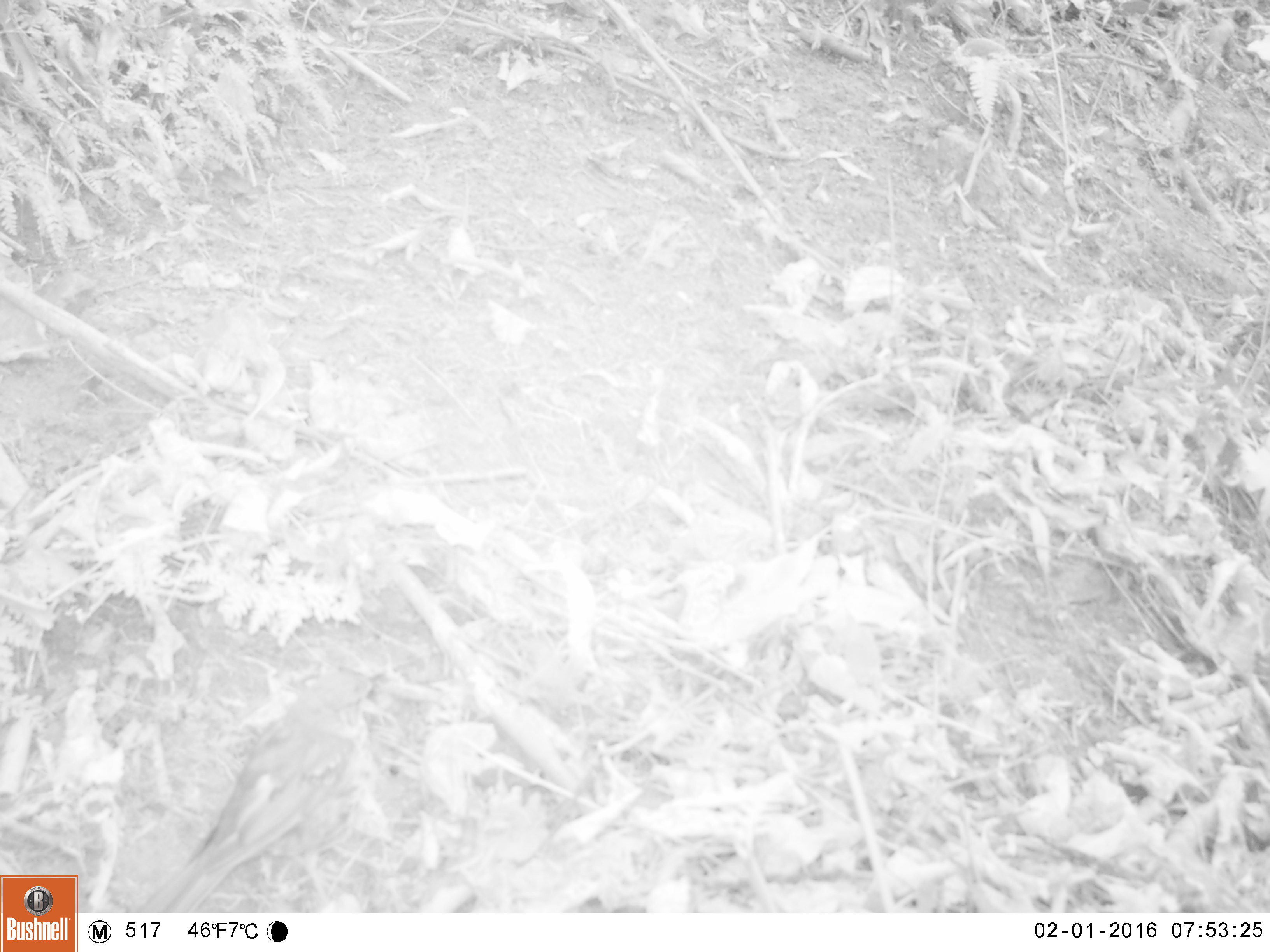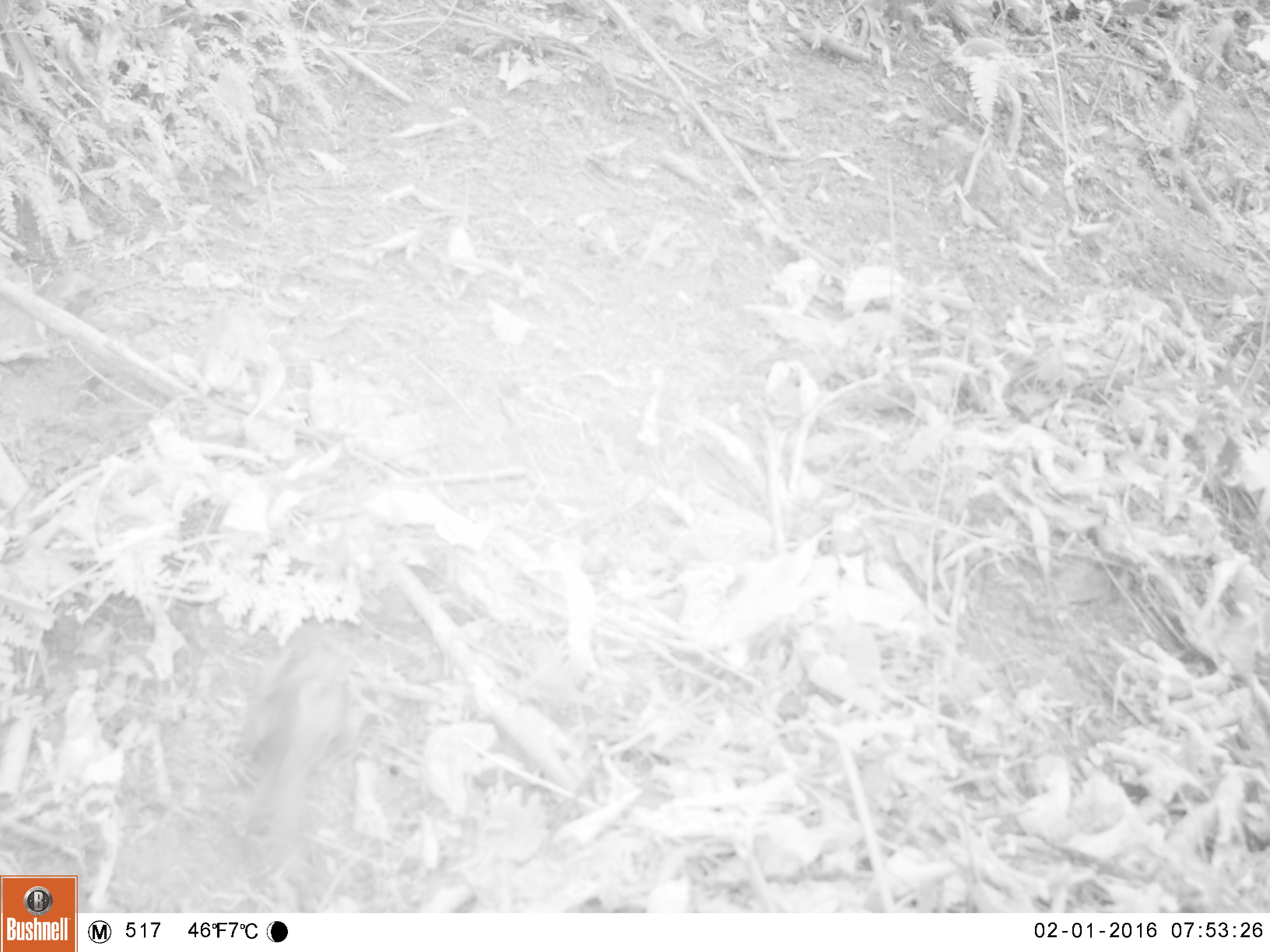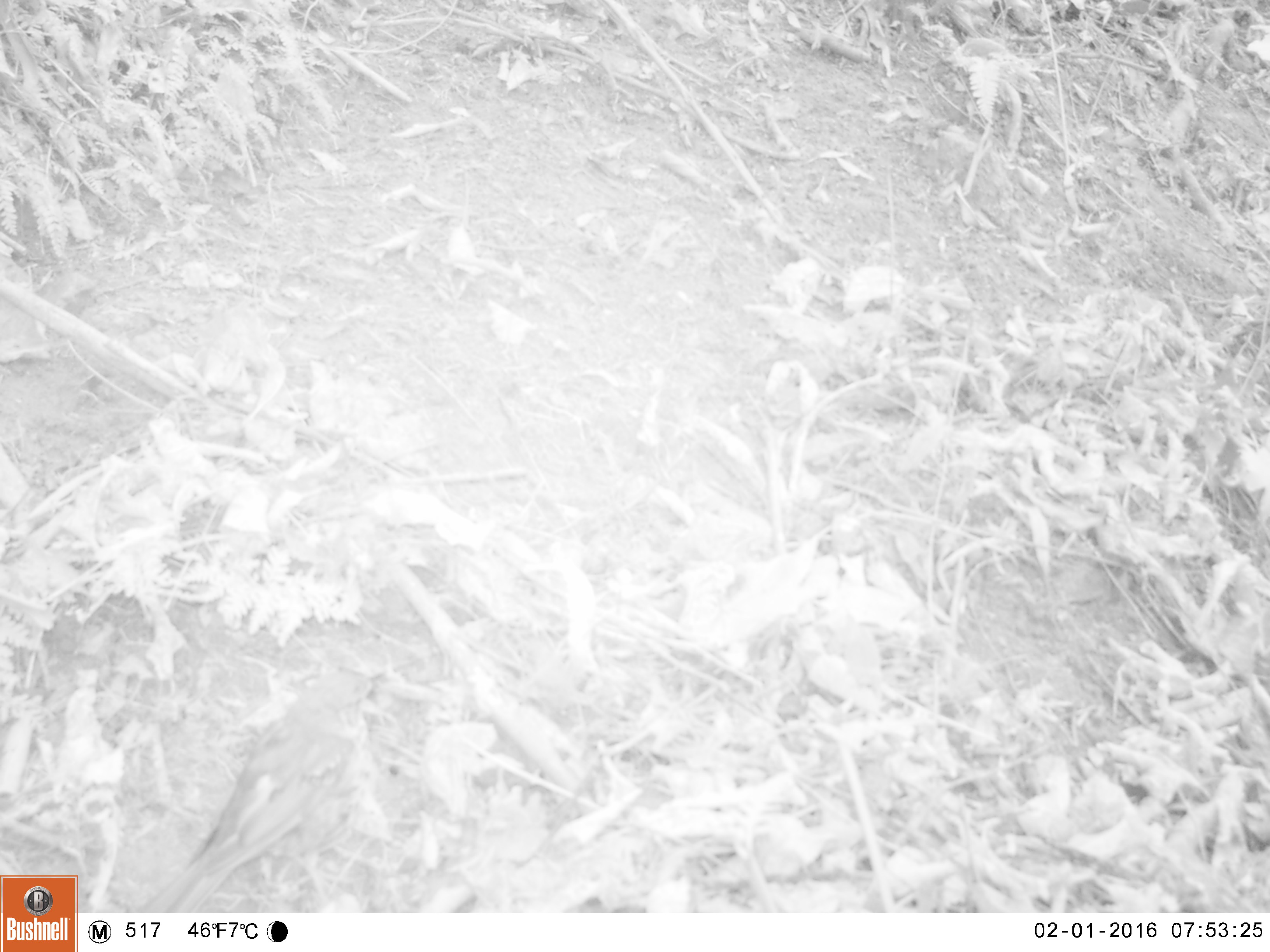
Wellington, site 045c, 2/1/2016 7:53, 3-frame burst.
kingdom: Animalia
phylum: Chordata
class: Aves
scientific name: Aves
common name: bird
Bird (Aves).